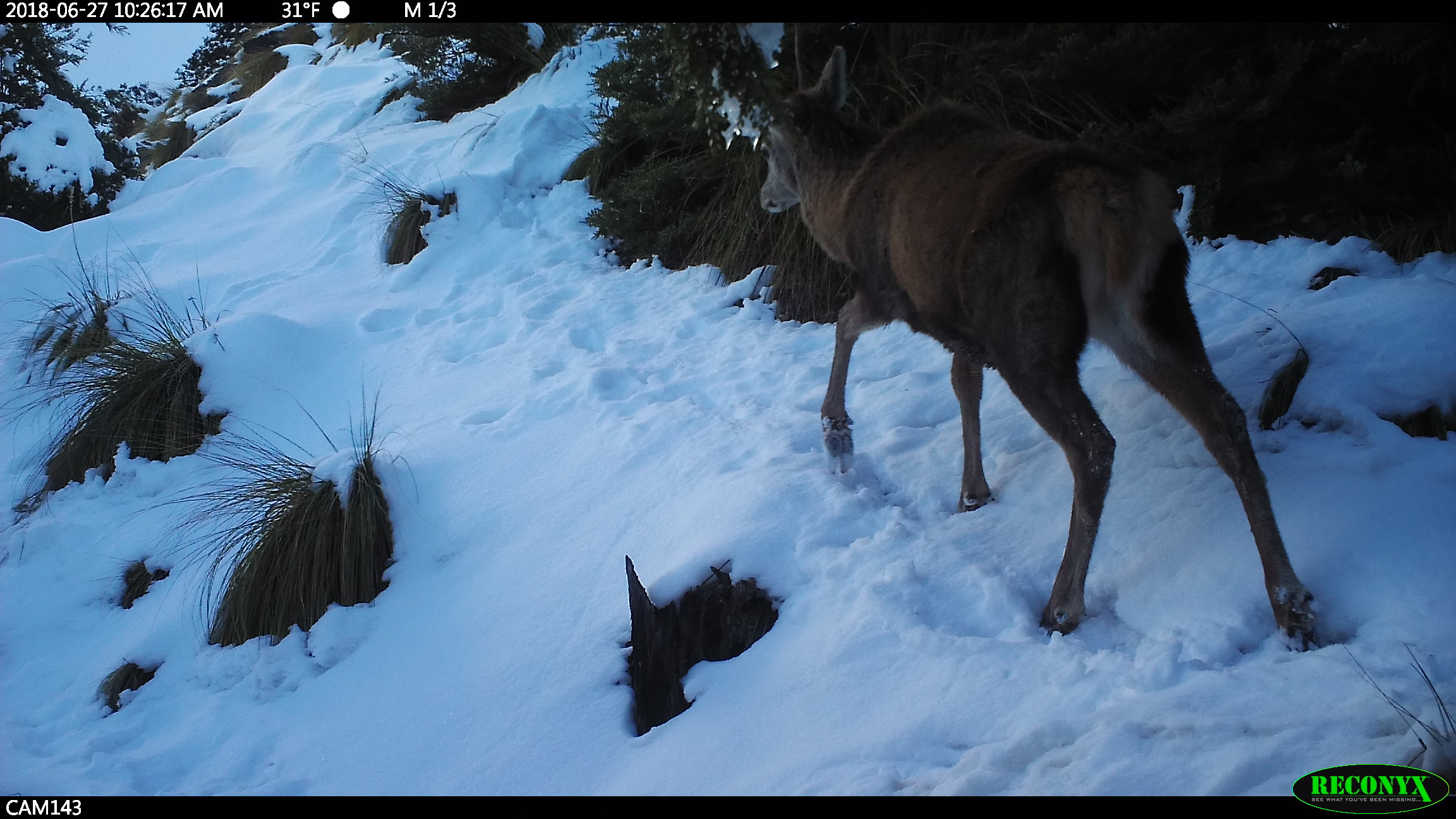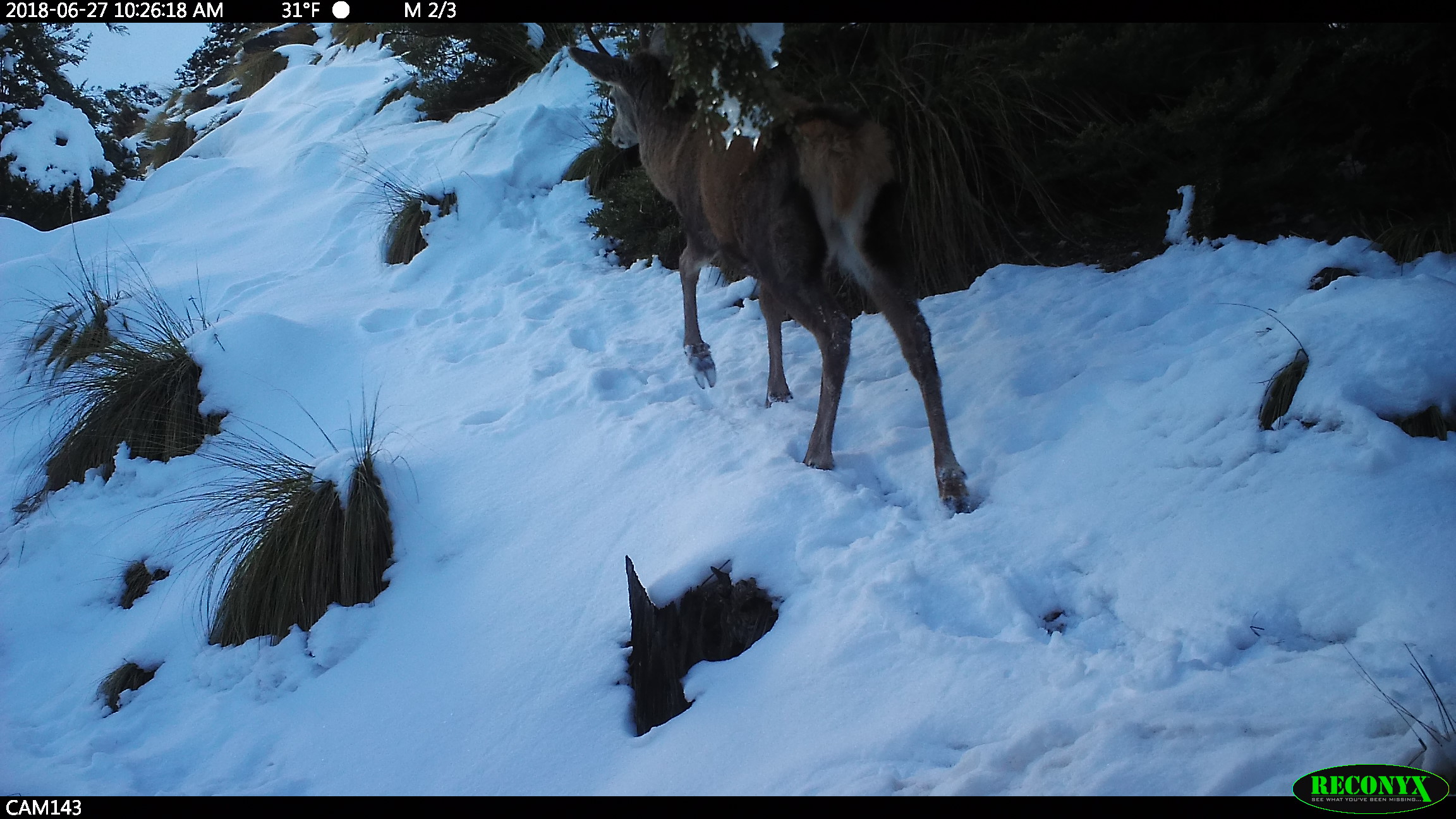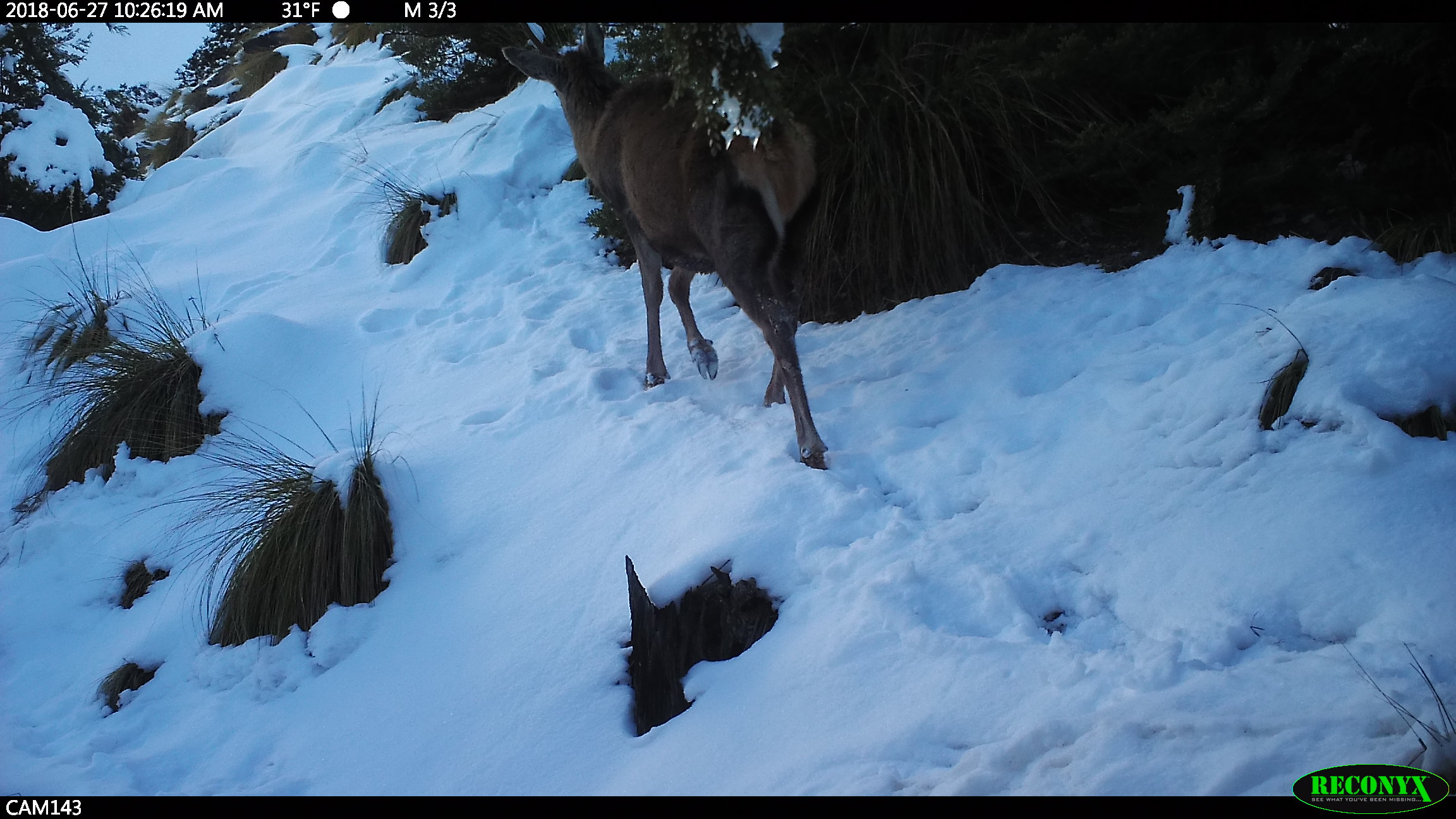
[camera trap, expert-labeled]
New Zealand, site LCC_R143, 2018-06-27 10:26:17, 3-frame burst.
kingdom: Animalia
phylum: Chordata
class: Mammalia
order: Artiodactyla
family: Cervidae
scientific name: Cervidae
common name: deer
Deer (Cervidae).